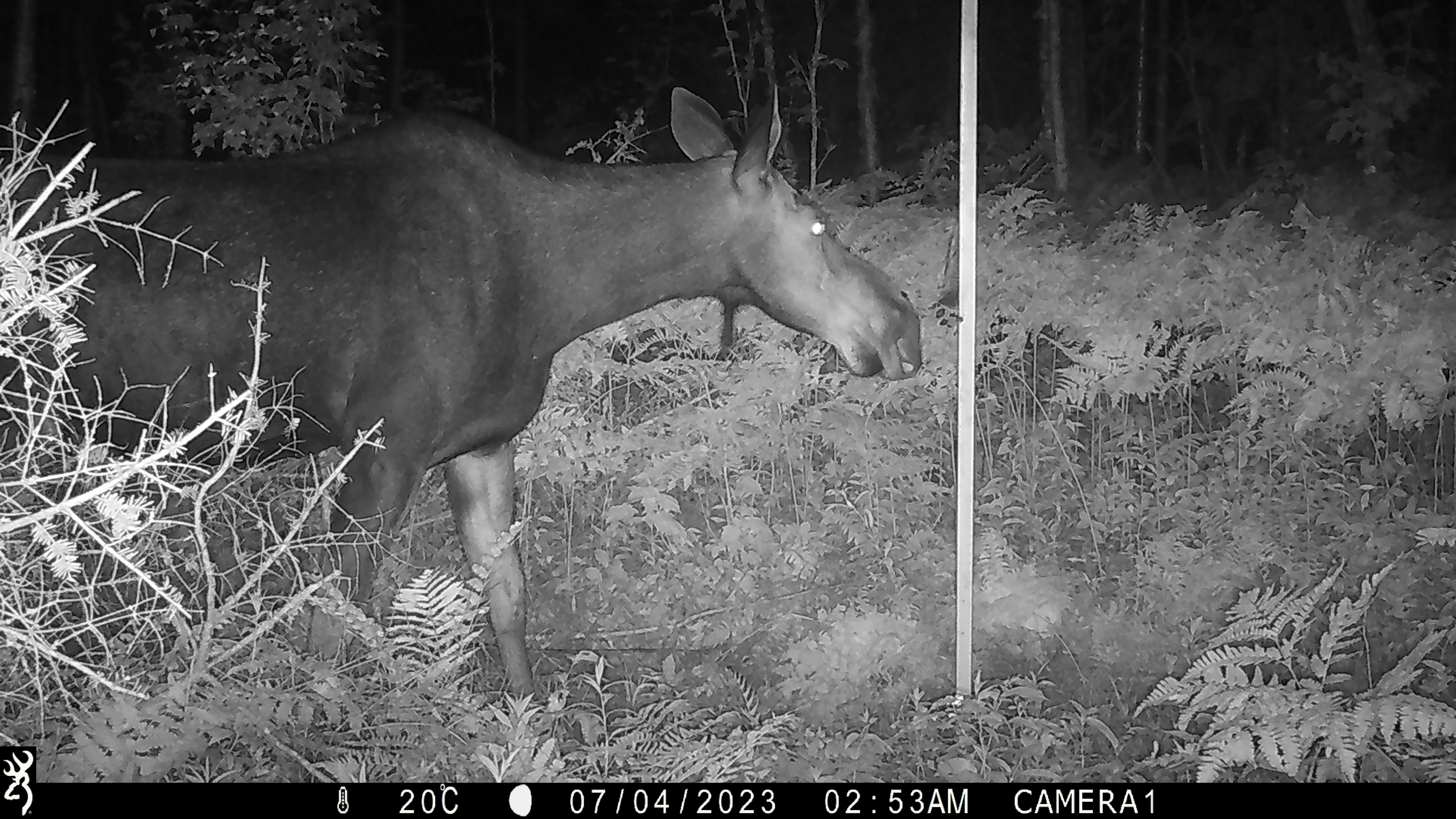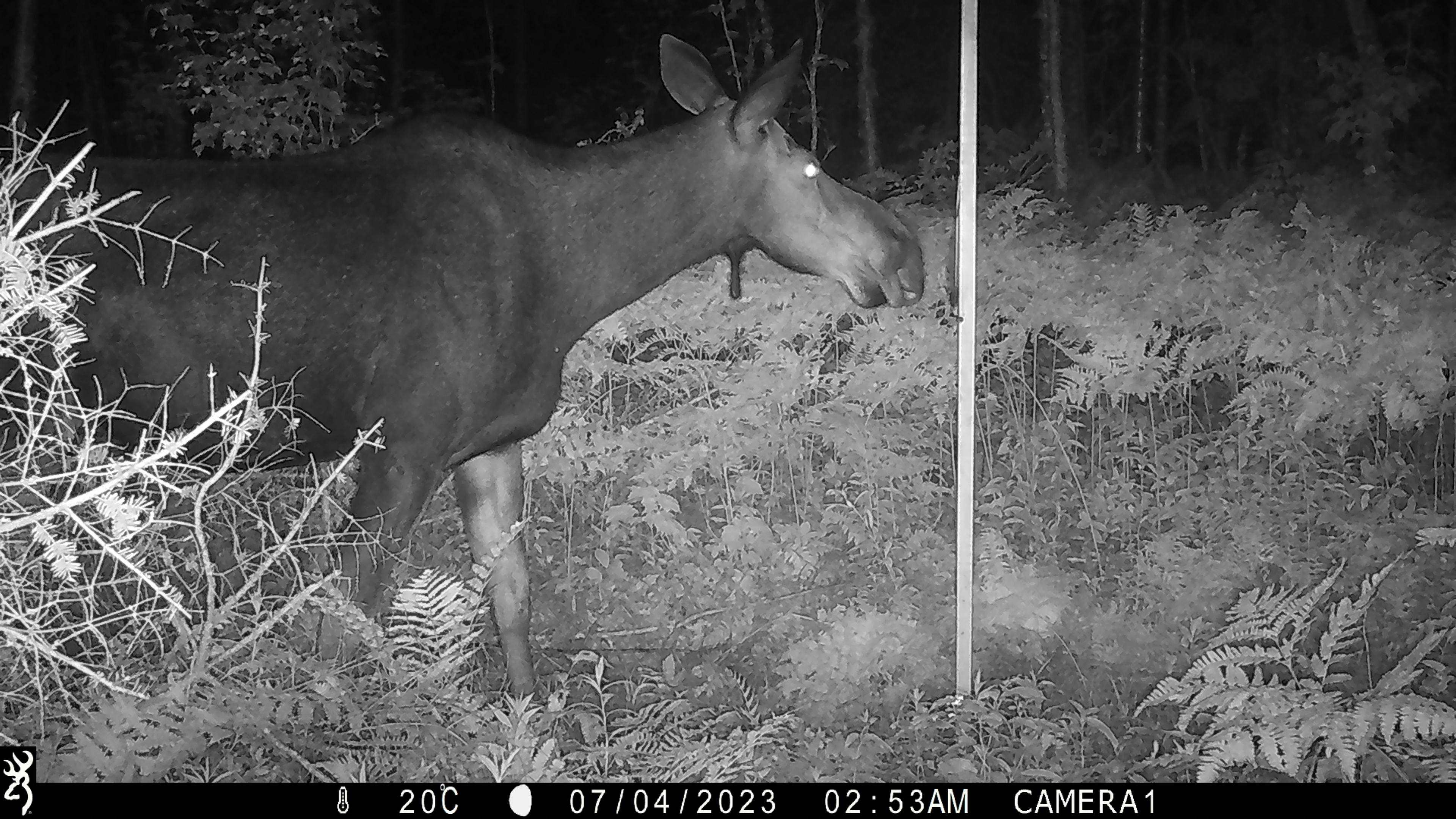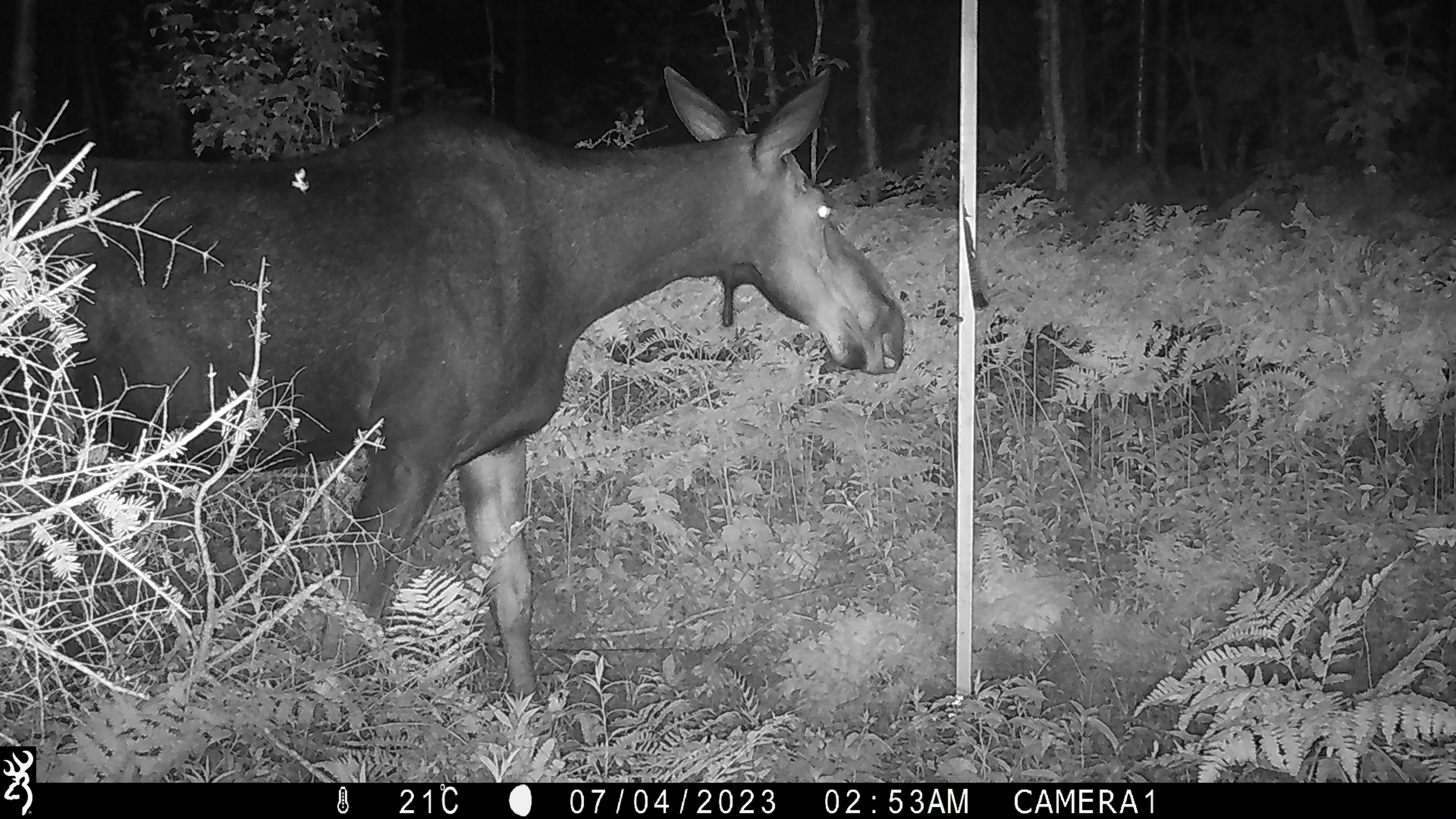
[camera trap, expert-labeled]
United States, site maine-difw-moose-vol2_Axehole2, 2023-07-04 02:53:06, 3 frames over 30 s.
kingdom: Animalia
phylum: Chordata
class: Mammalia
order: Artiodactyla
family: Cervidae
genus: Alces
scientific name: Alces alces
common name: moose